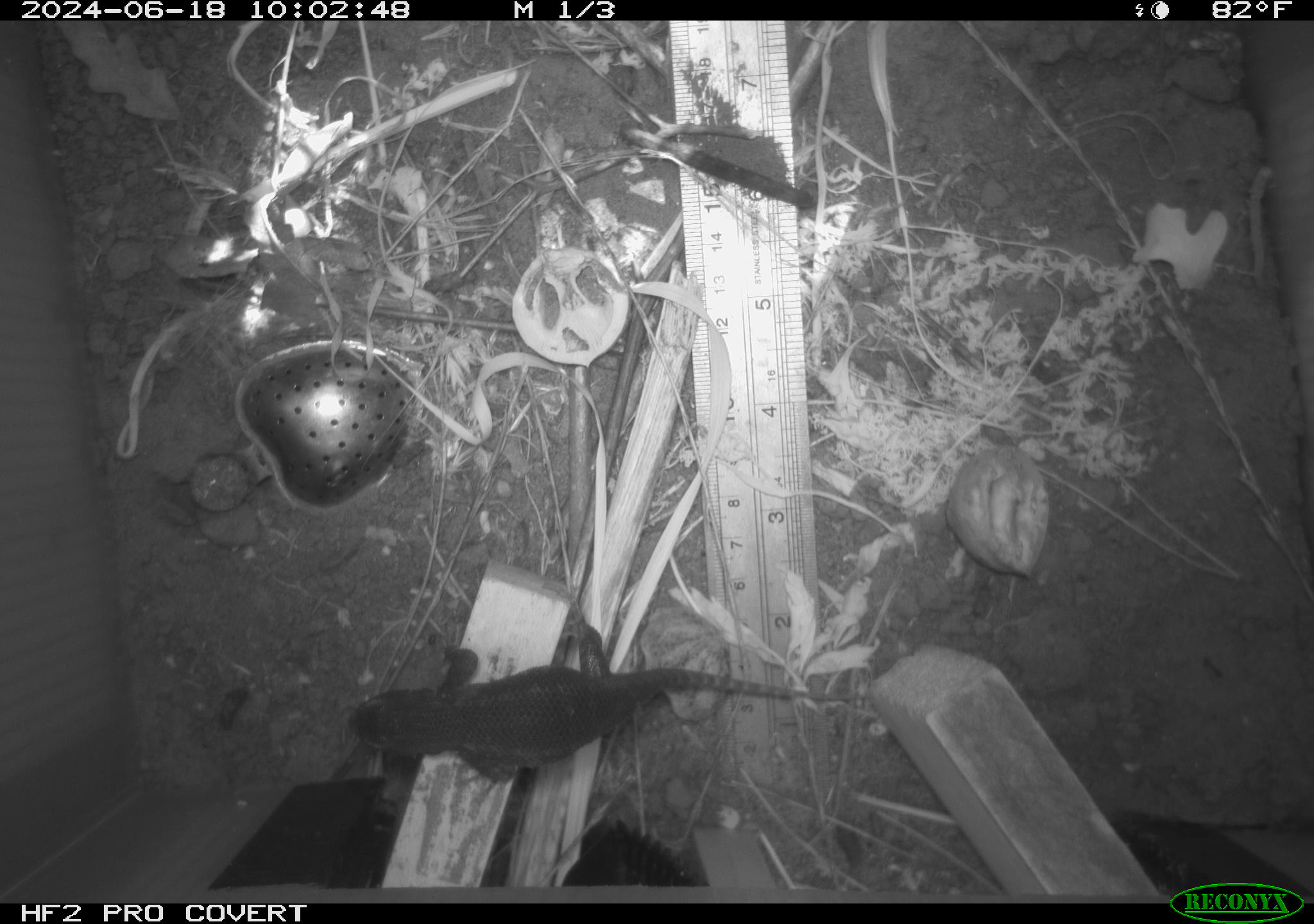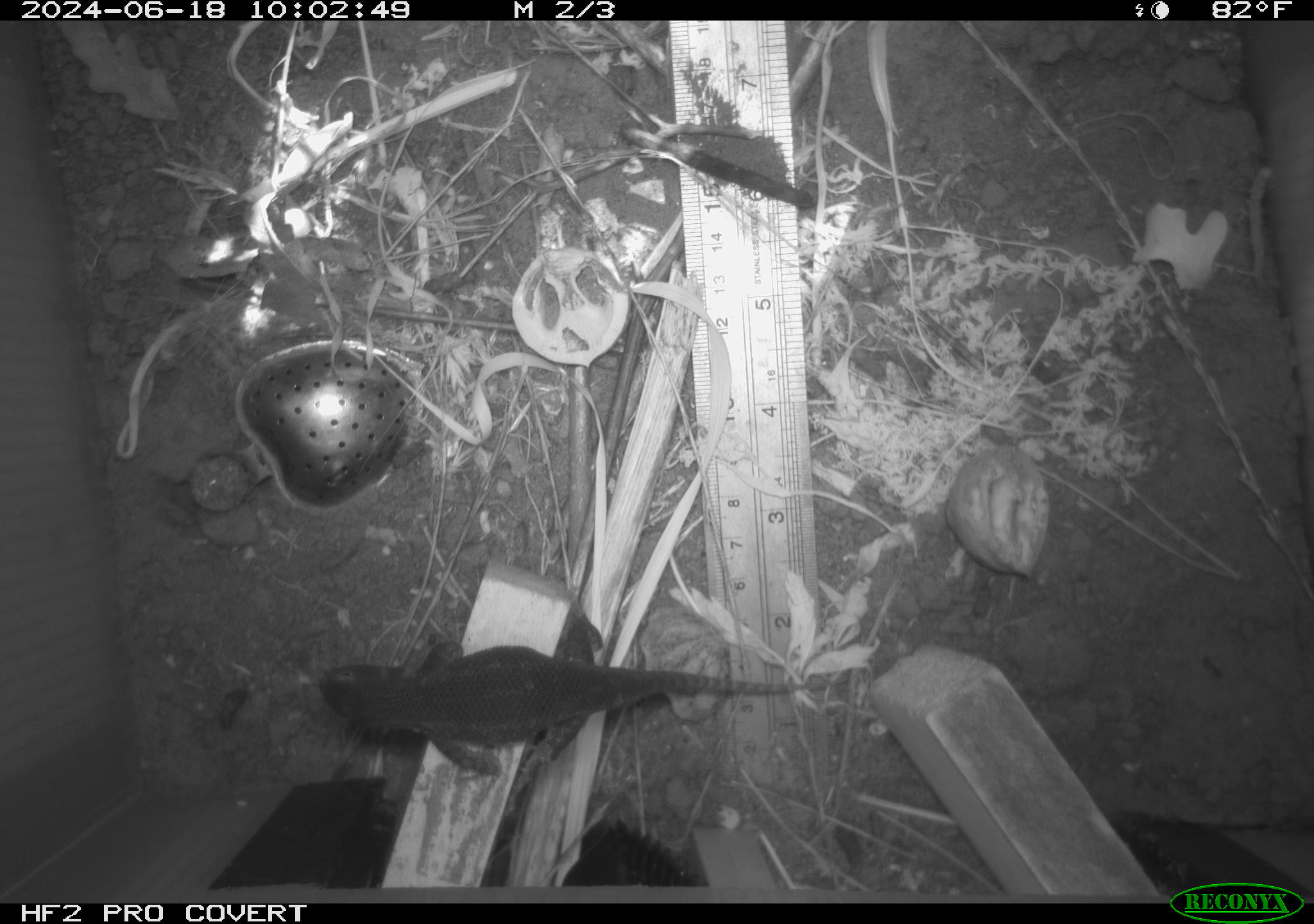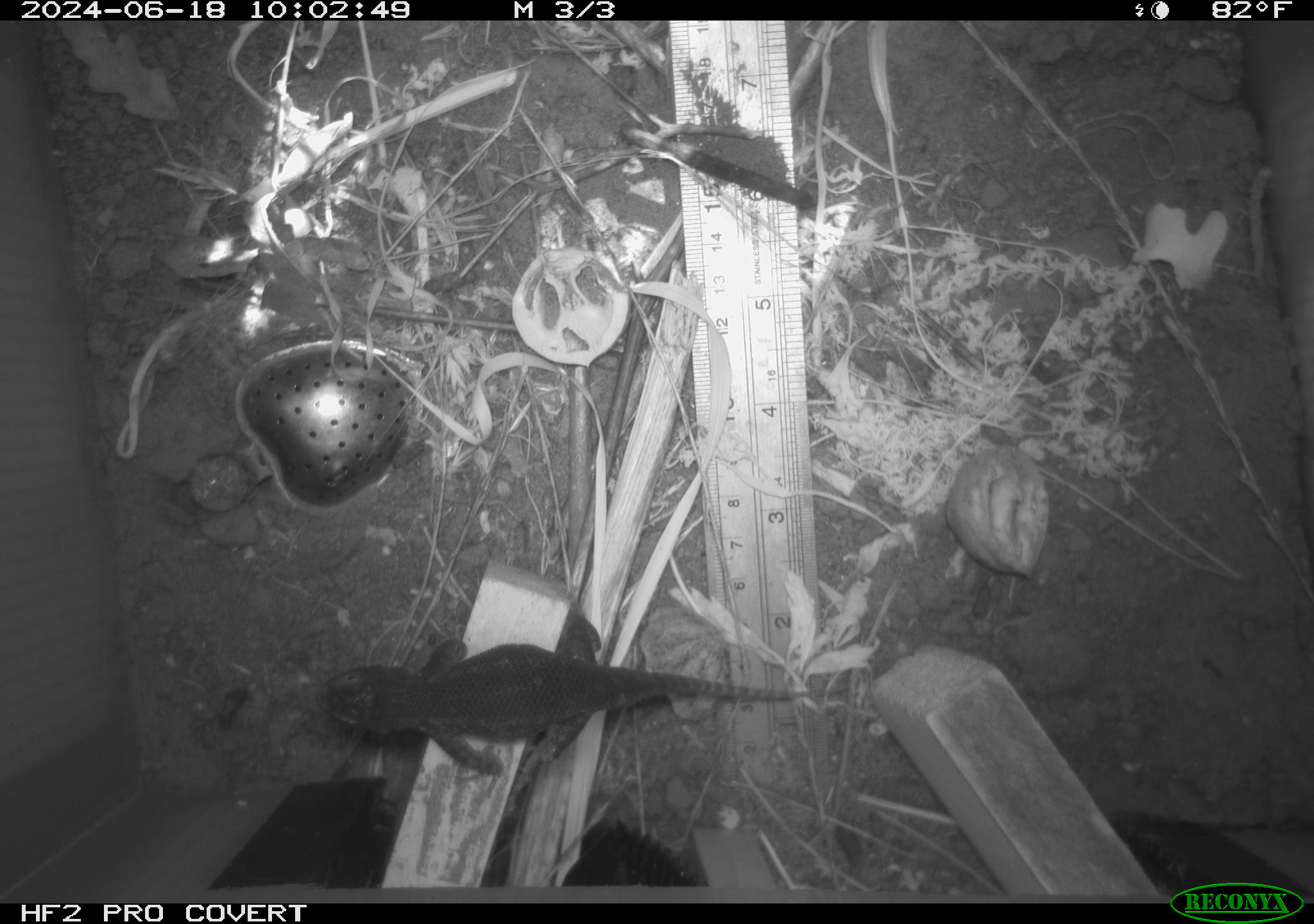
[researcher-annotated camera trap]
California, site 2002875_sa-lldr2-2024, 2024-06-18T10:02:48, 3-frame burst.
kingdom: Animalia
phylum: Chordata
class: Reptilia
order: Squamata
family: Phrynosomatidae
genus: Sceloporus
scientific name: Sceloporus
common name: spiny lizards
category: sceloporus species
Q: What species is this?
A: Sceloporus species (spiny lizards) (Sceloporus).